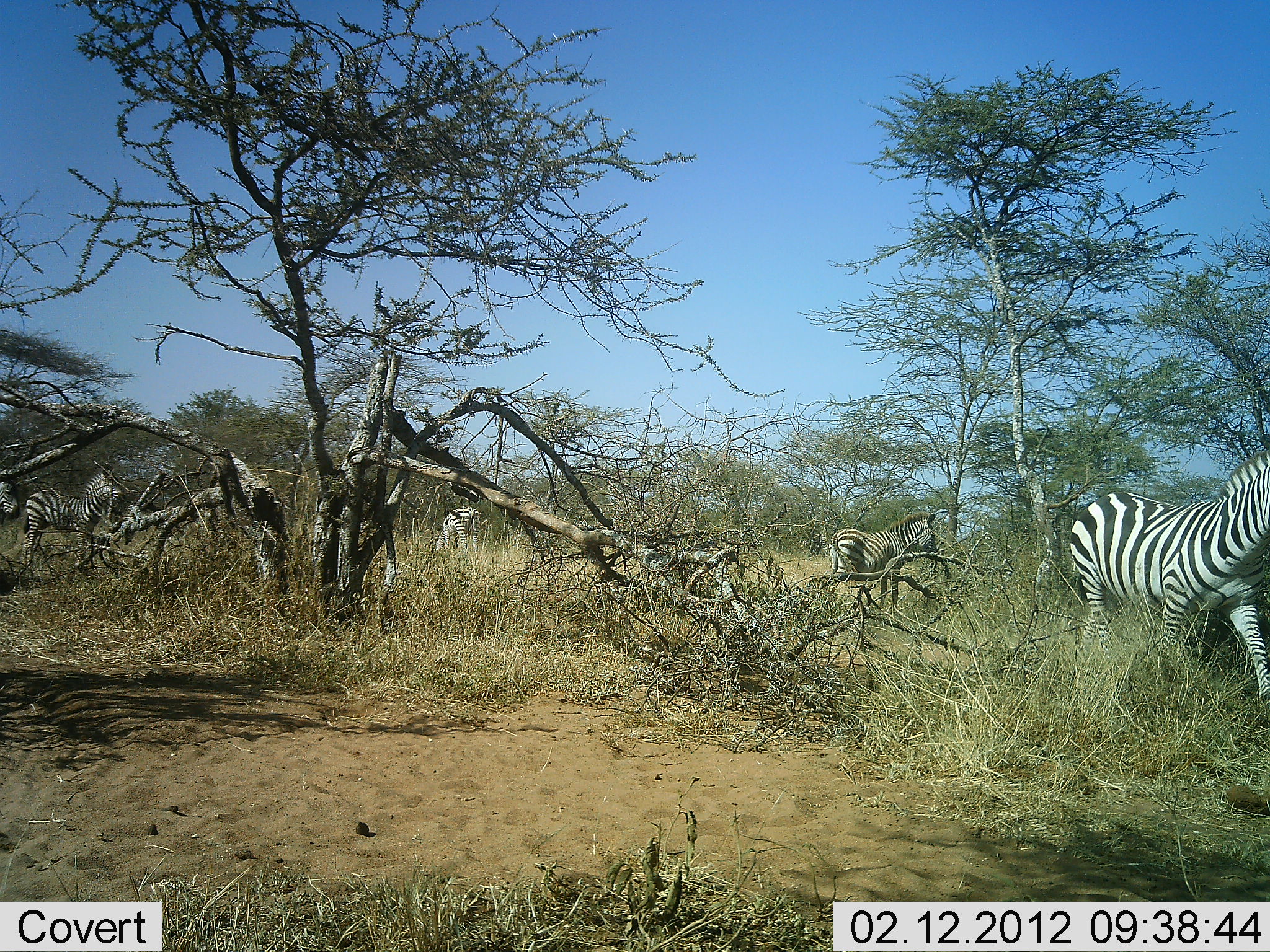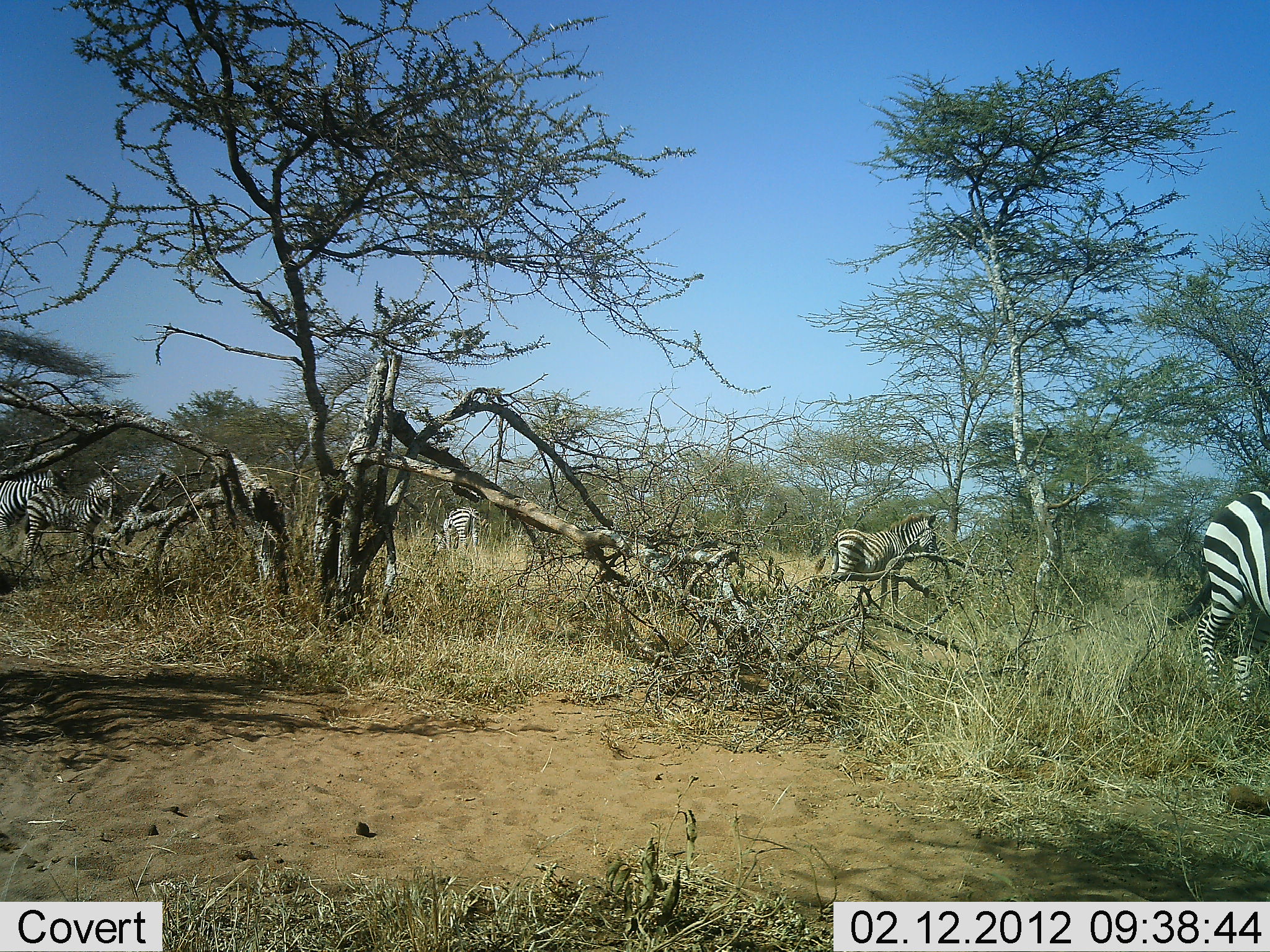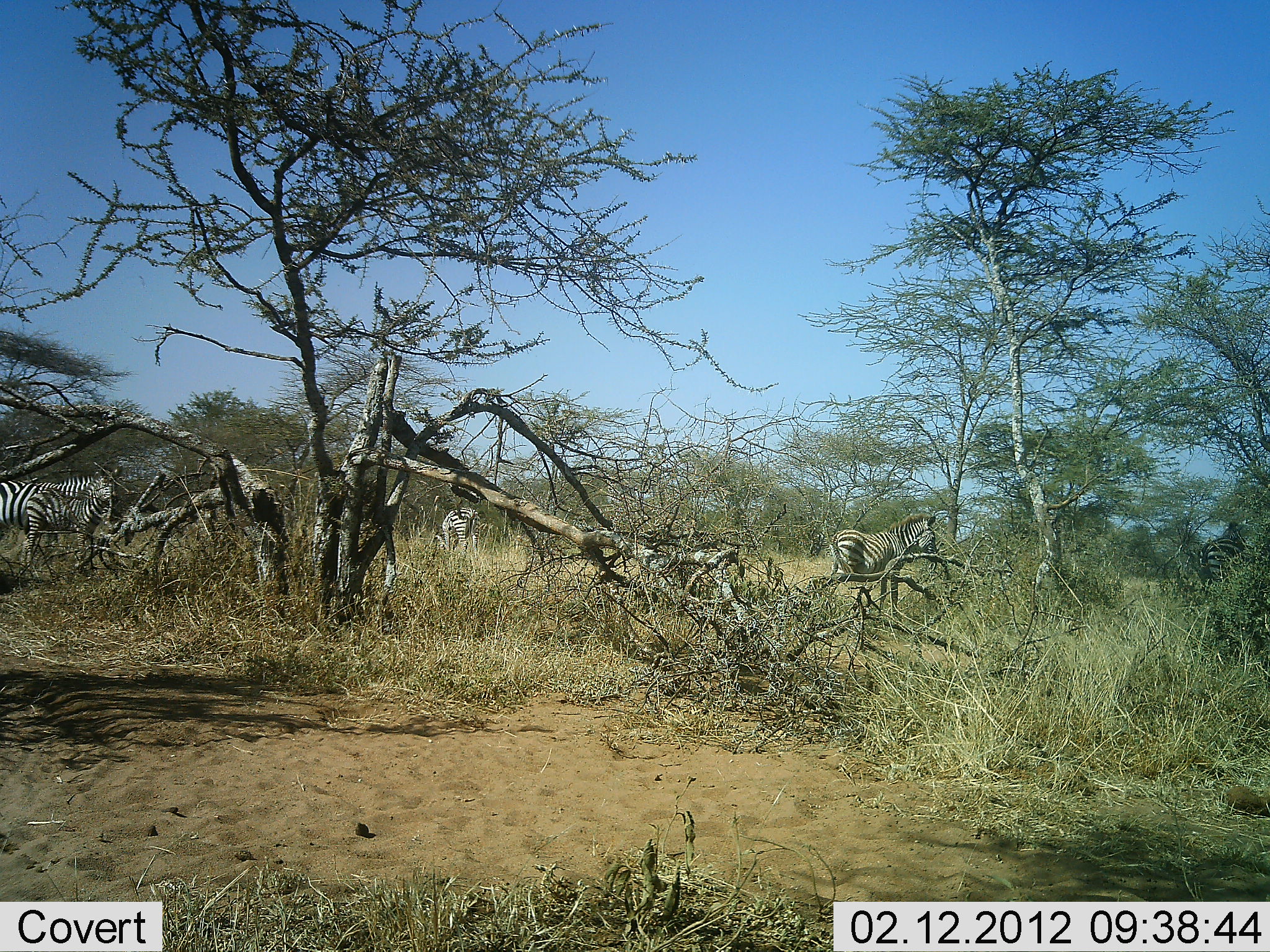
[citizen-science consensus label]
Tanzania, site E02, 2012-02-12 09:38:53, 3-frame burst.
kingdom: Animalia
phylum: Chordata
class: Mammalia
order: Perissodactyla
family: Equidae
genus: Equus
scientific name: Equus quagga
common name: plains zebra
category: zebra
Zebra (plains zebra) (Equus quagga), count 5. Behavior (volunteer vote fractions): standing 70%, resting 5%, moving 85%, interacting 10%. Young present (vote fraction): 25%. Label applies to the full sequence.